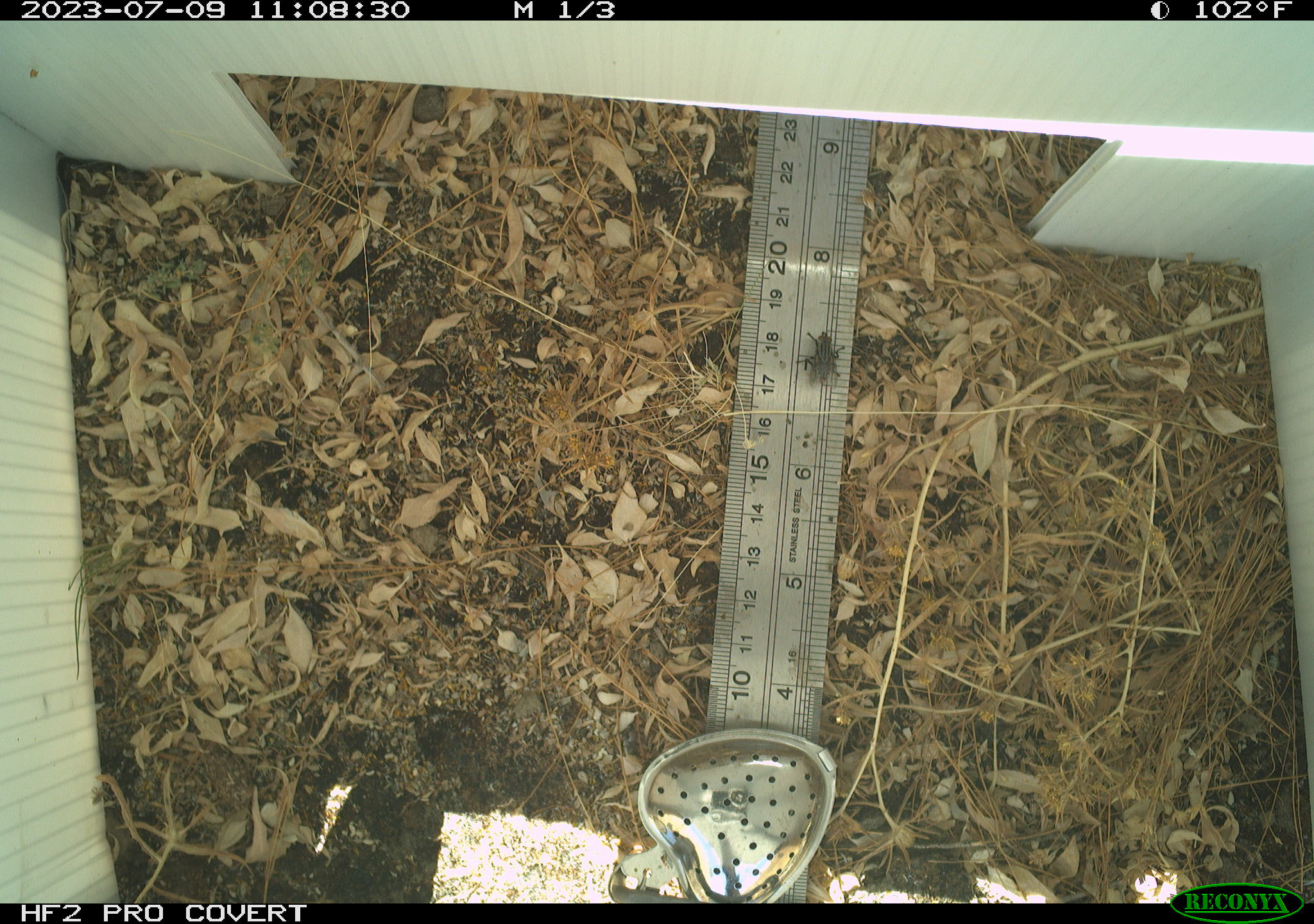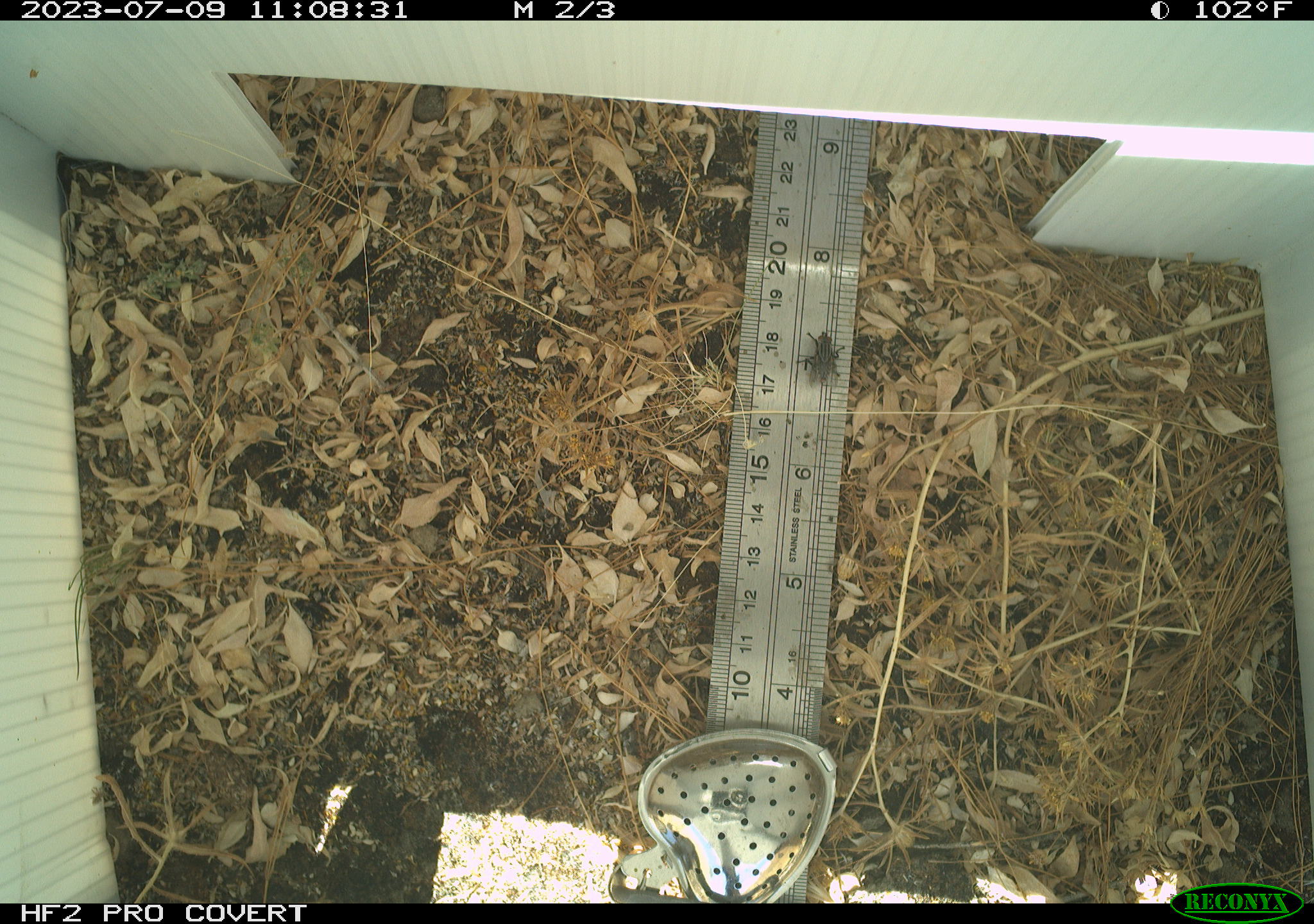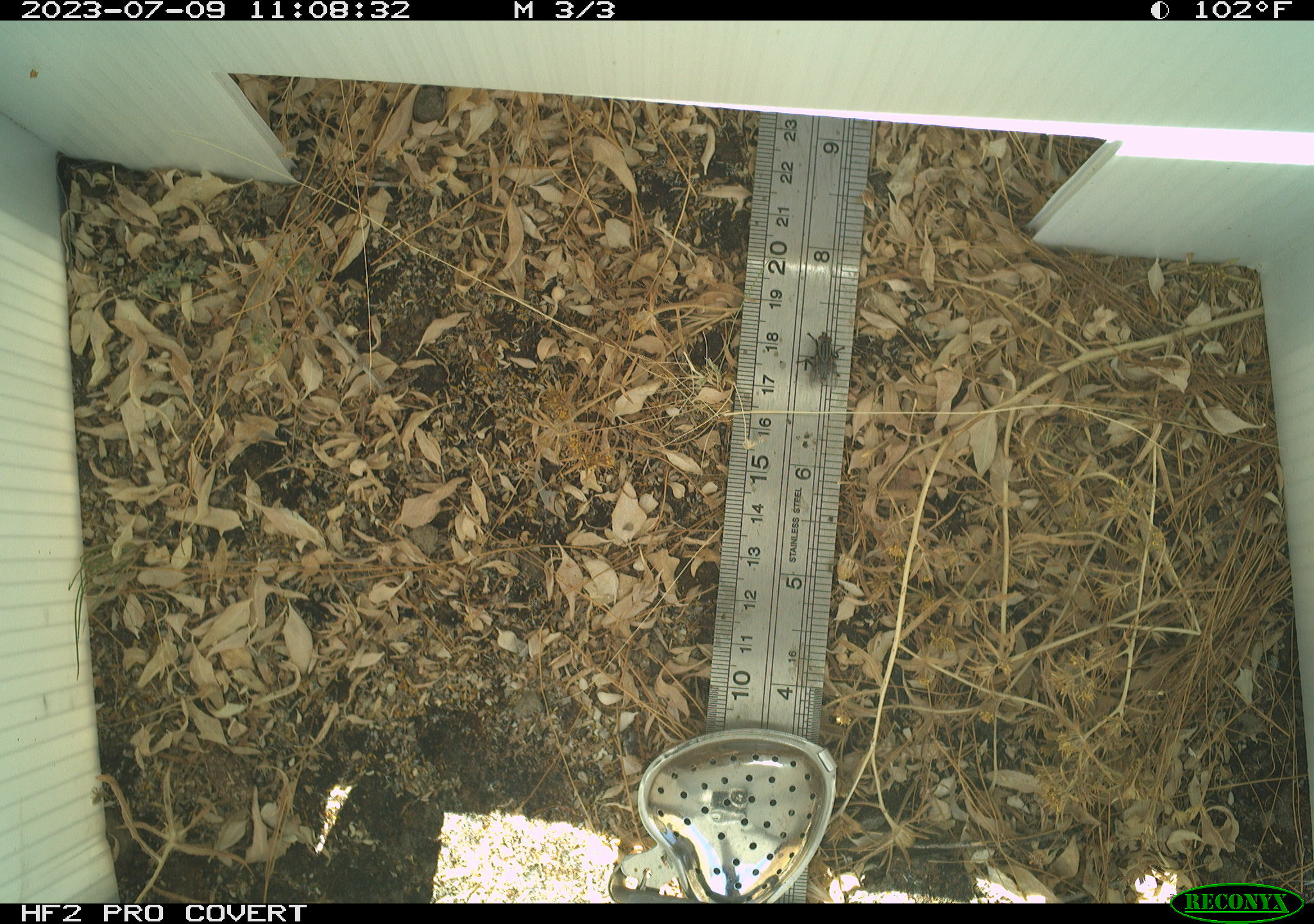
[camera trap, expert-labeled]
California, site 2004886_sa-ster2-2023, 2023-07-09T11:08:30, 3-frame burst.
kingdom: Animalia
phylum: Arthropoda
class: Insecta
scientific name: Insecta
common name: insect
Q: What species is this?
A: Insect (Insecta).